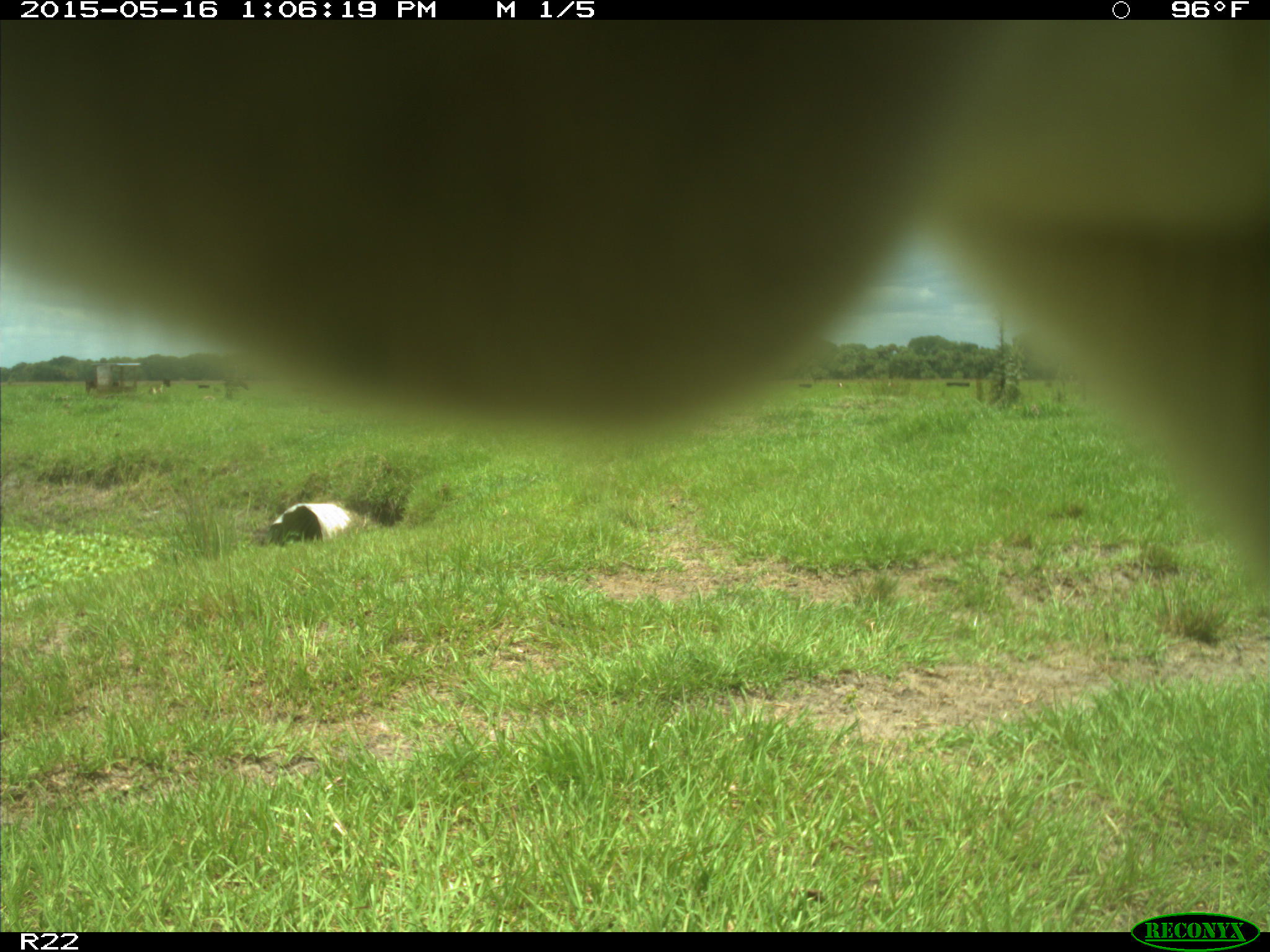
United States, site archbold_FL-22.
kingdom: Animalia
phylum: Chordata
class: Mammalia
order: Artiodactyla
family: Bovidae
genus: Bos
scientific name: Bos taurus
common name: domestic cow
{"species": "Bos taurus (domestic cow)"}